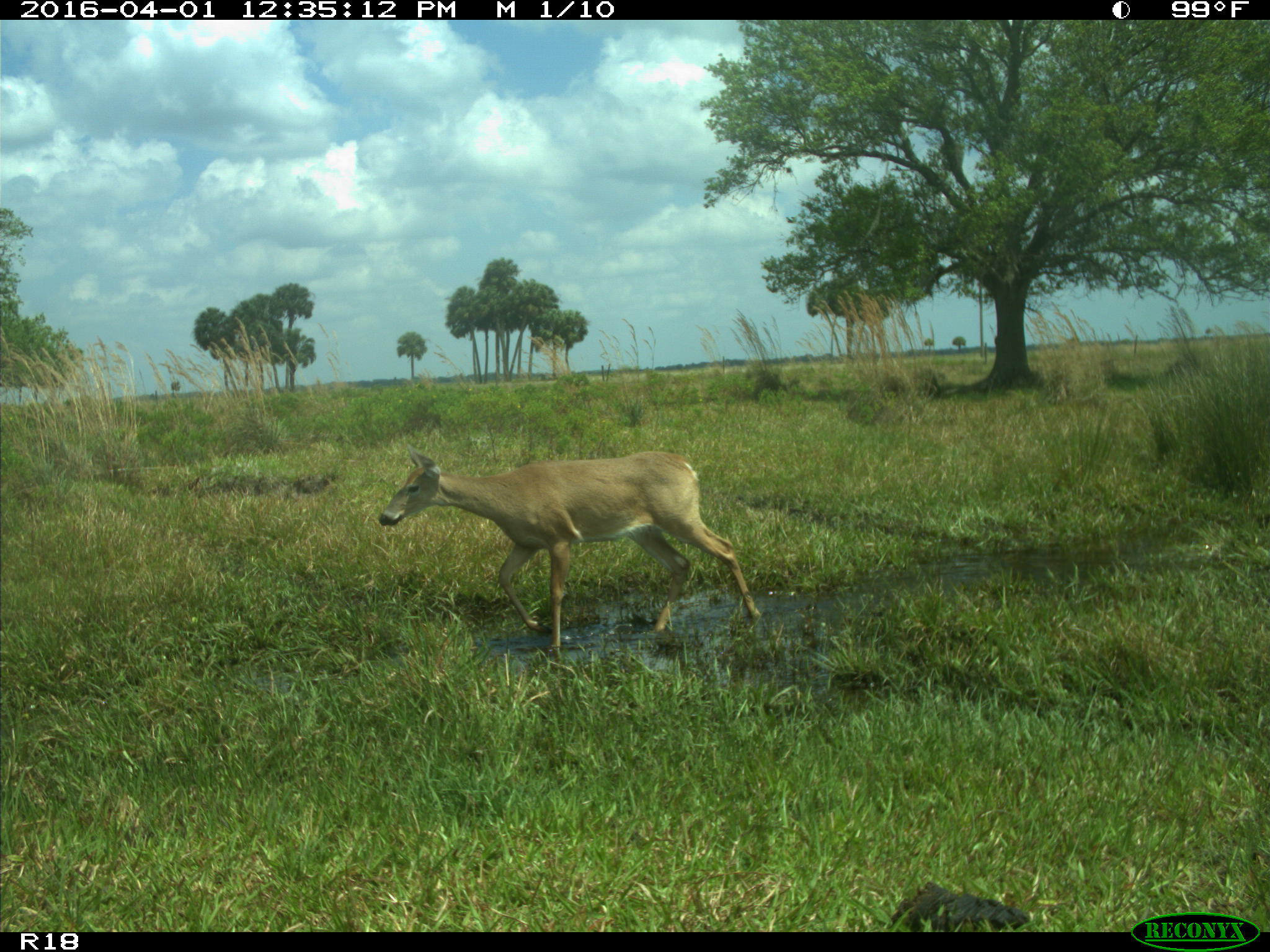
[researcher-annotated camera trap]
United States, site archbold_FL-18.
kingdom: Animalia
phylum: Chordata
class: Mammalia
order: Artiodactyla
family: Cervidae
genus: Odocoileus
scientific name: Odocoileus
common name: deer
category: unidentified deer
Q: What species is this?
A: Unidentified deer (deer) (Odocoileus).